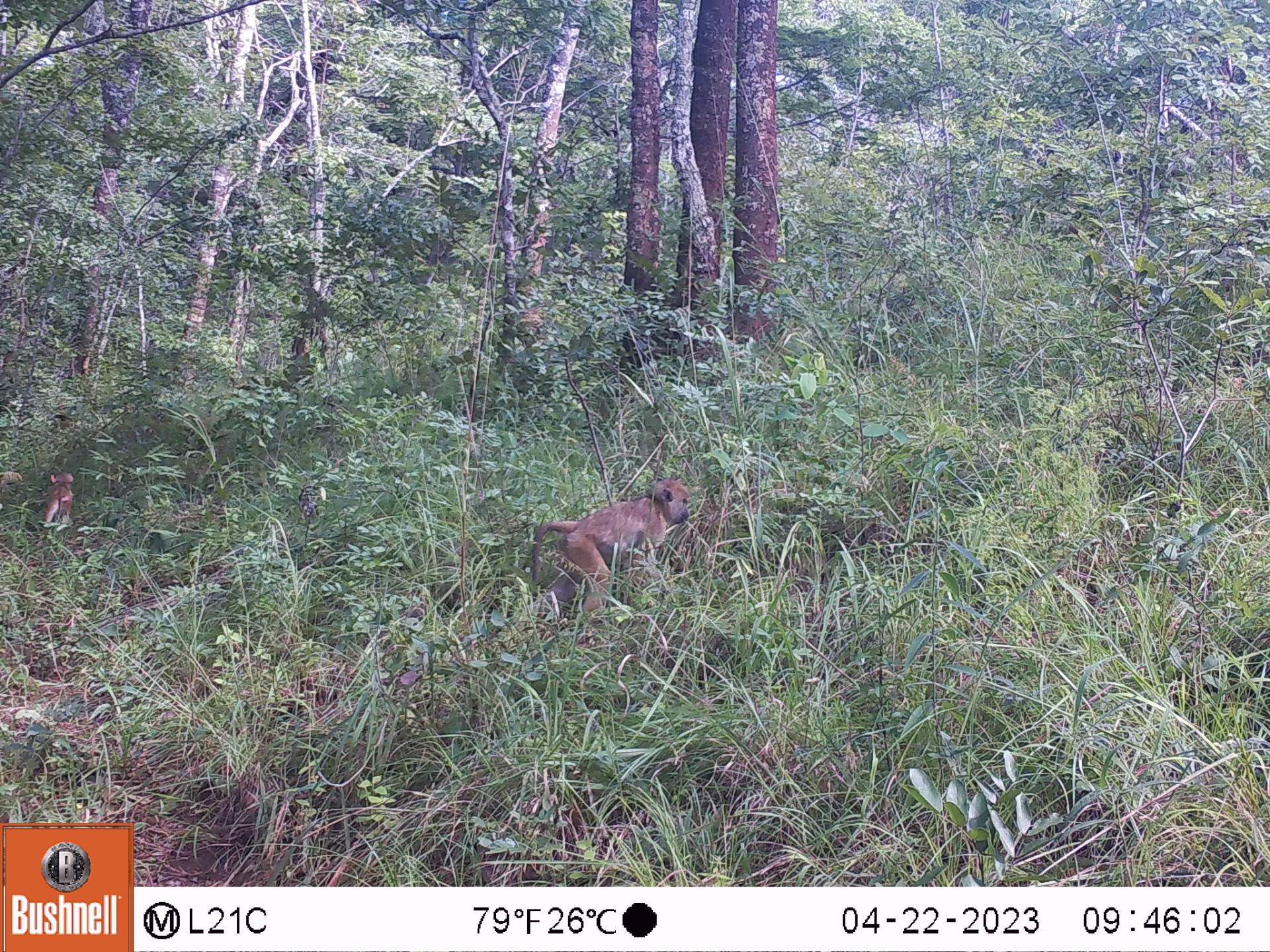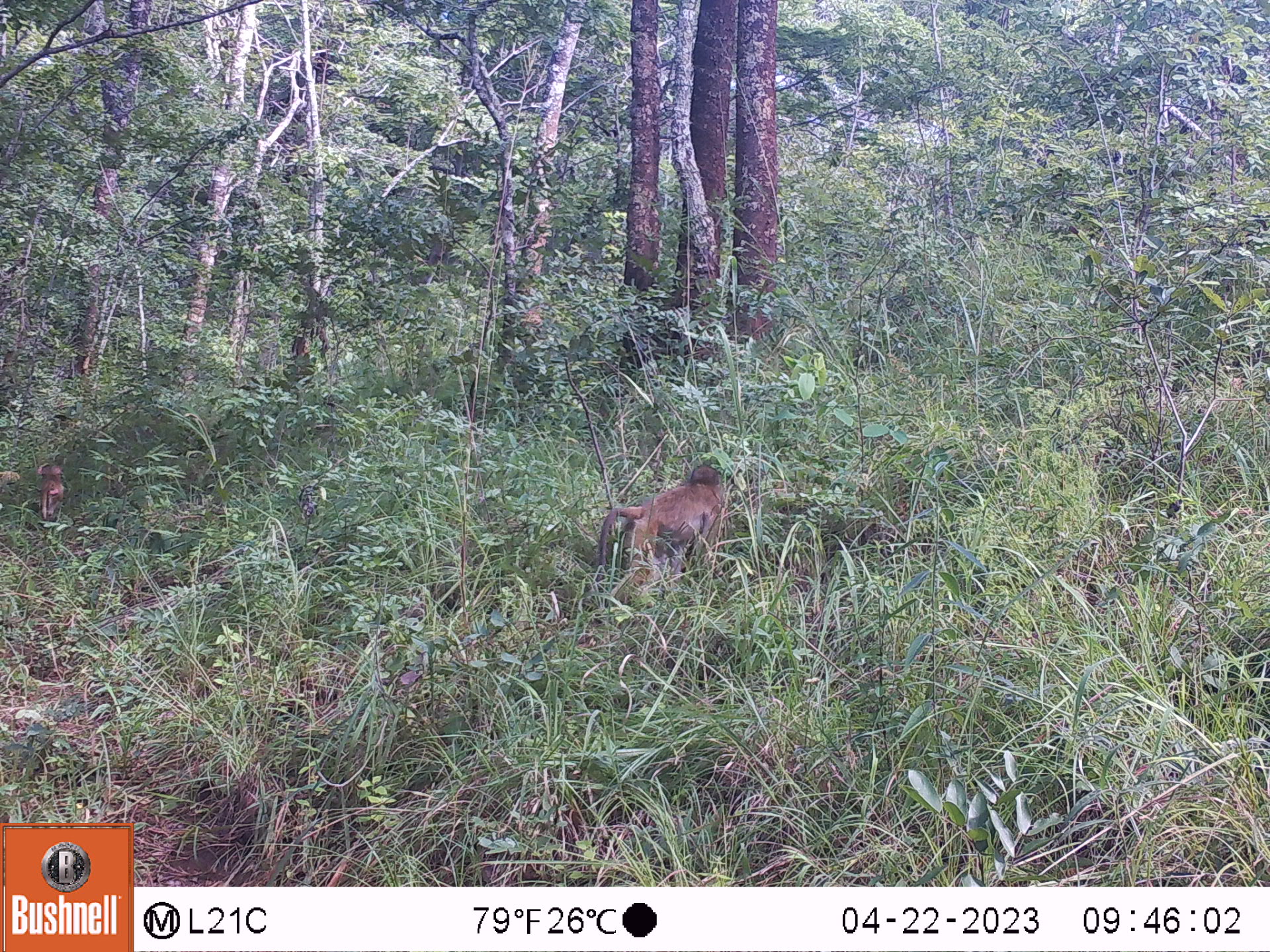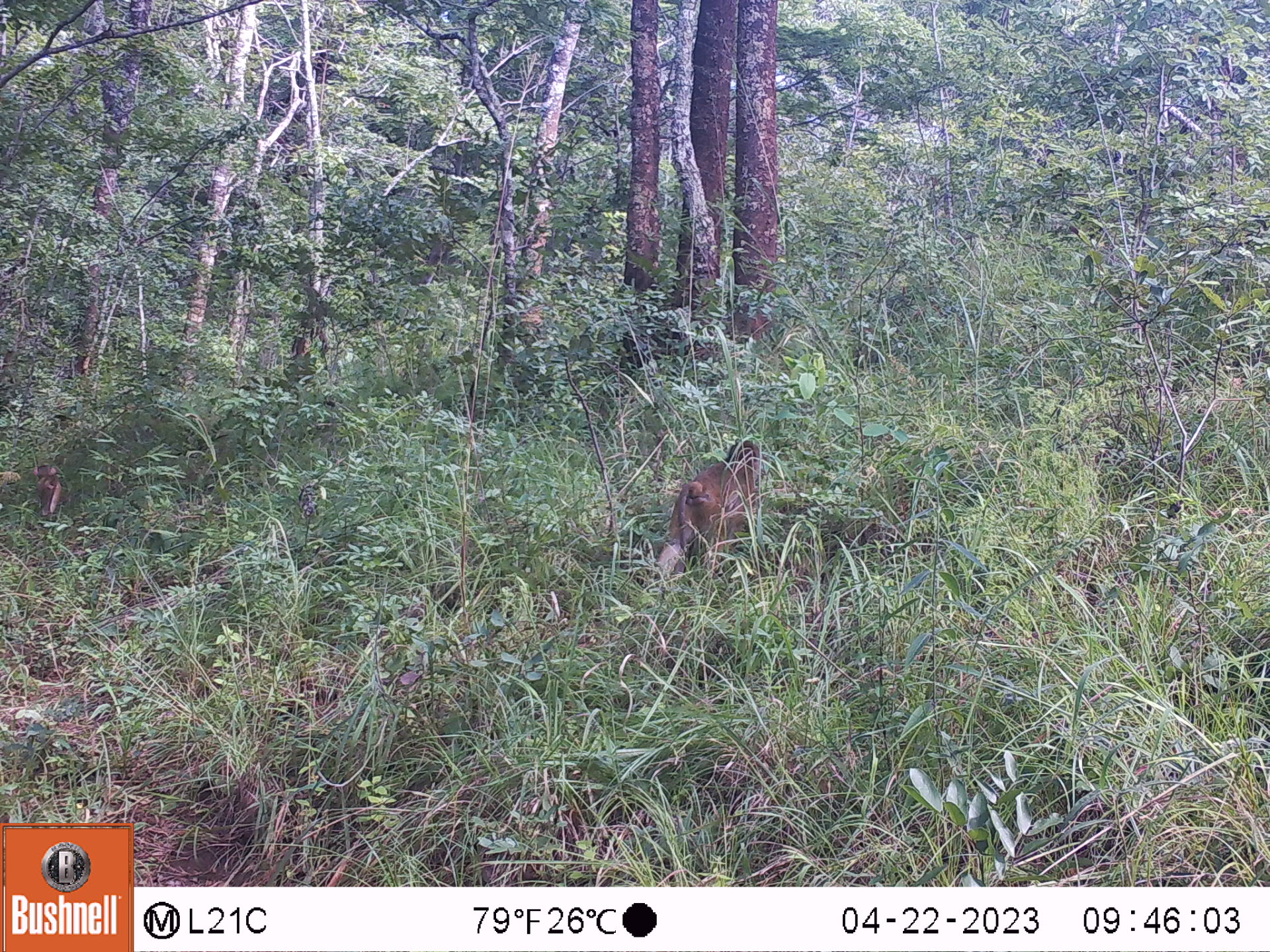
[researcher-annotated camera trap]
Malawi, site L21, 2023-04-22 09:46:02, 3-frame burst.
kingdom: Animalia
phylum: Chordata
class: Mammalia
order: Primates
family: Cercopithecidae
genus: Papio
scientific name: Papio cynocephalus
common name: yellow baboon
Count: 2.